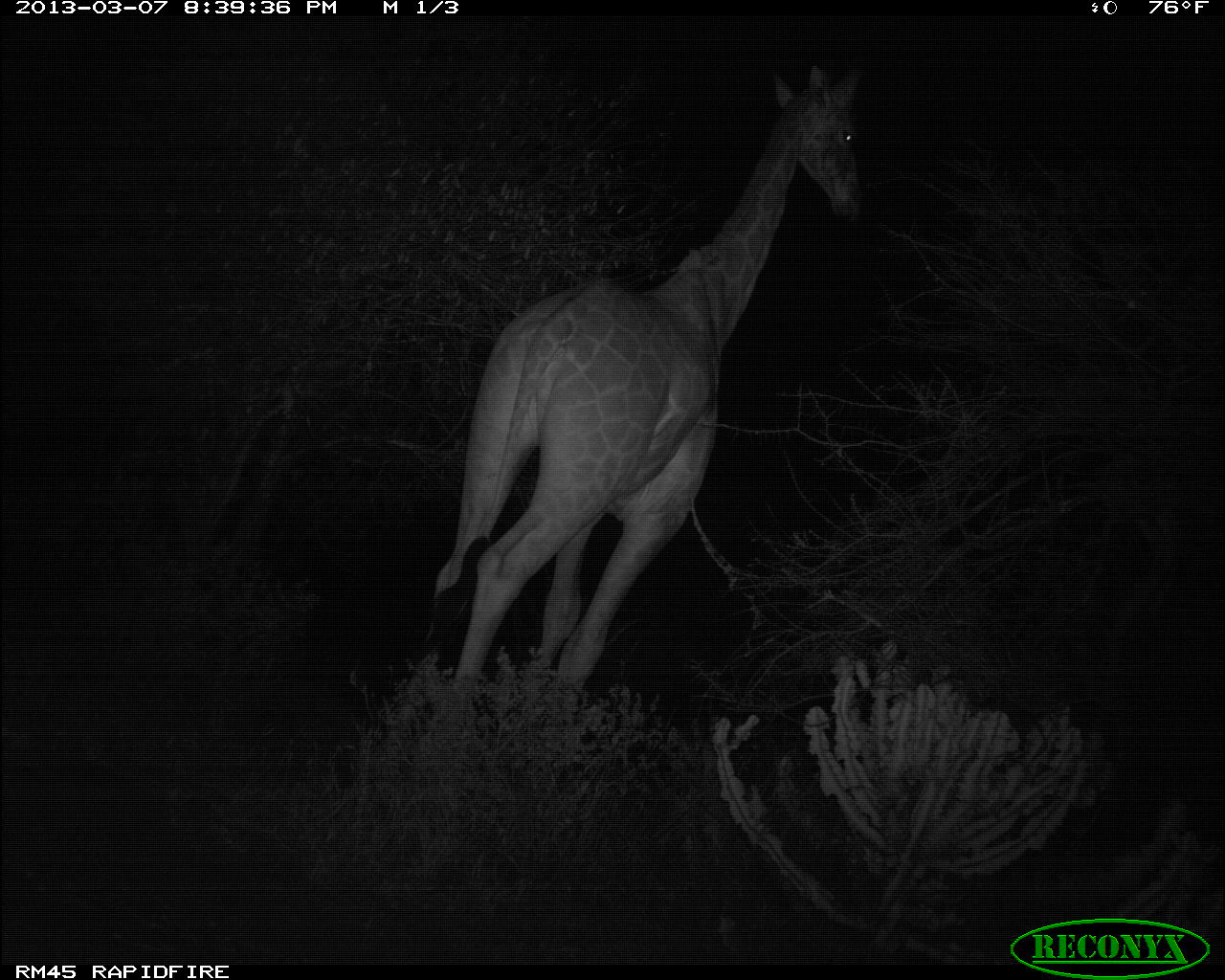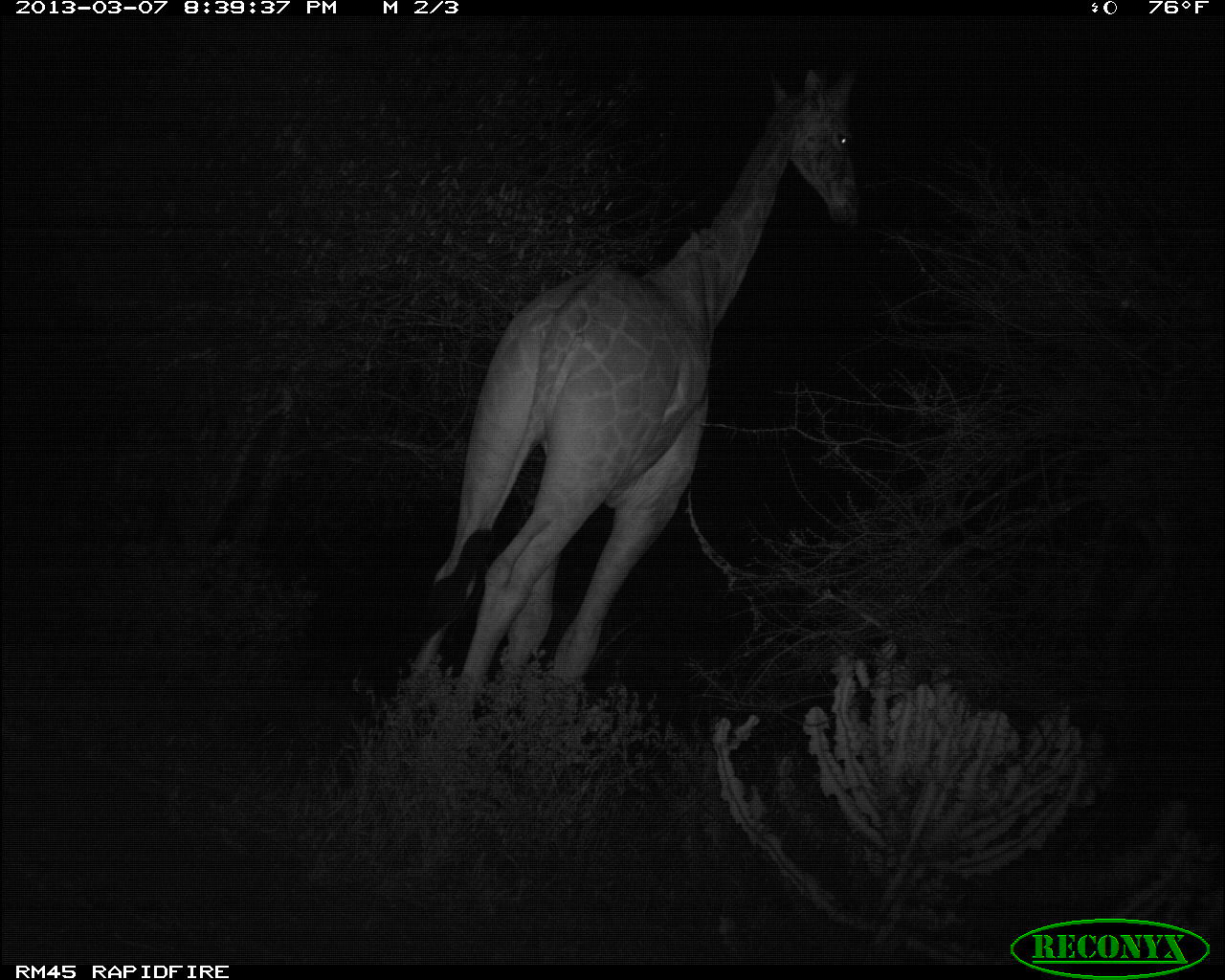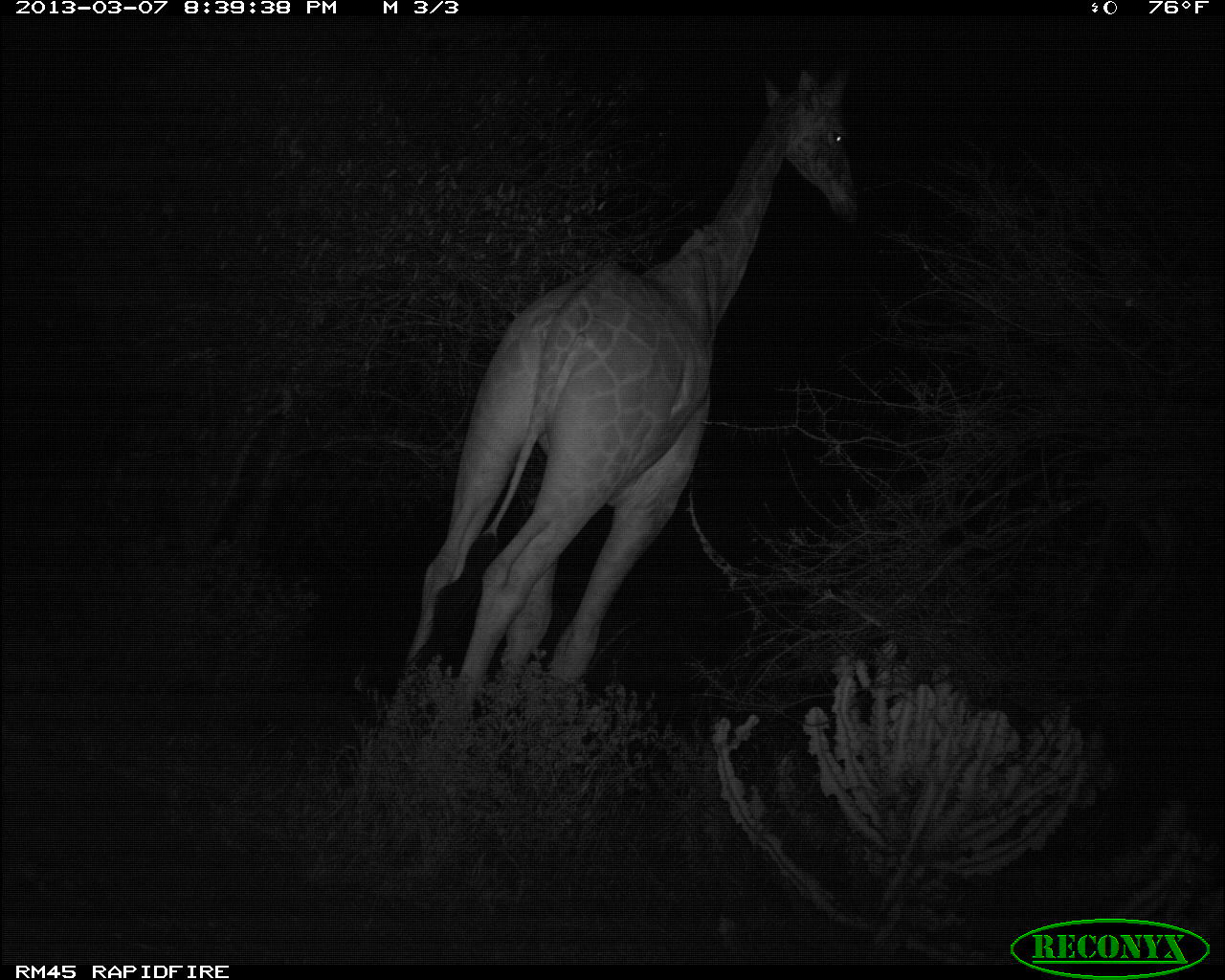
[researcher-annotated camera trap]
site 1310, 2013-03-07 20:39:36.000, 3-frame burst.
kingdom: Animalia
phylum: Chordata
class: Mammalia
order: Artiodactyla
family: Giraffidae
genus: Giraffa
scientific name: Giraffa camelopardalis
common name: giraffe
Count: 1.